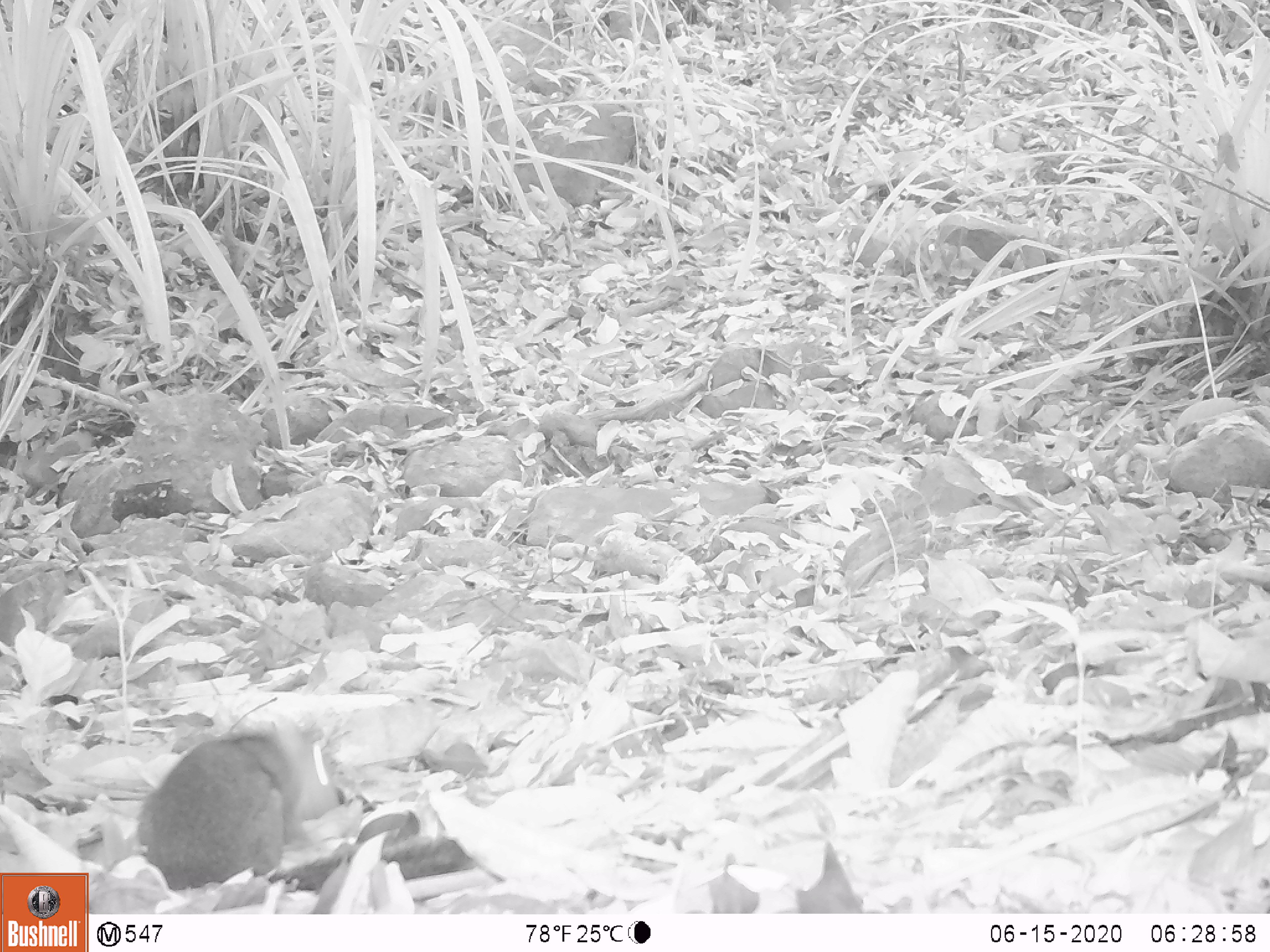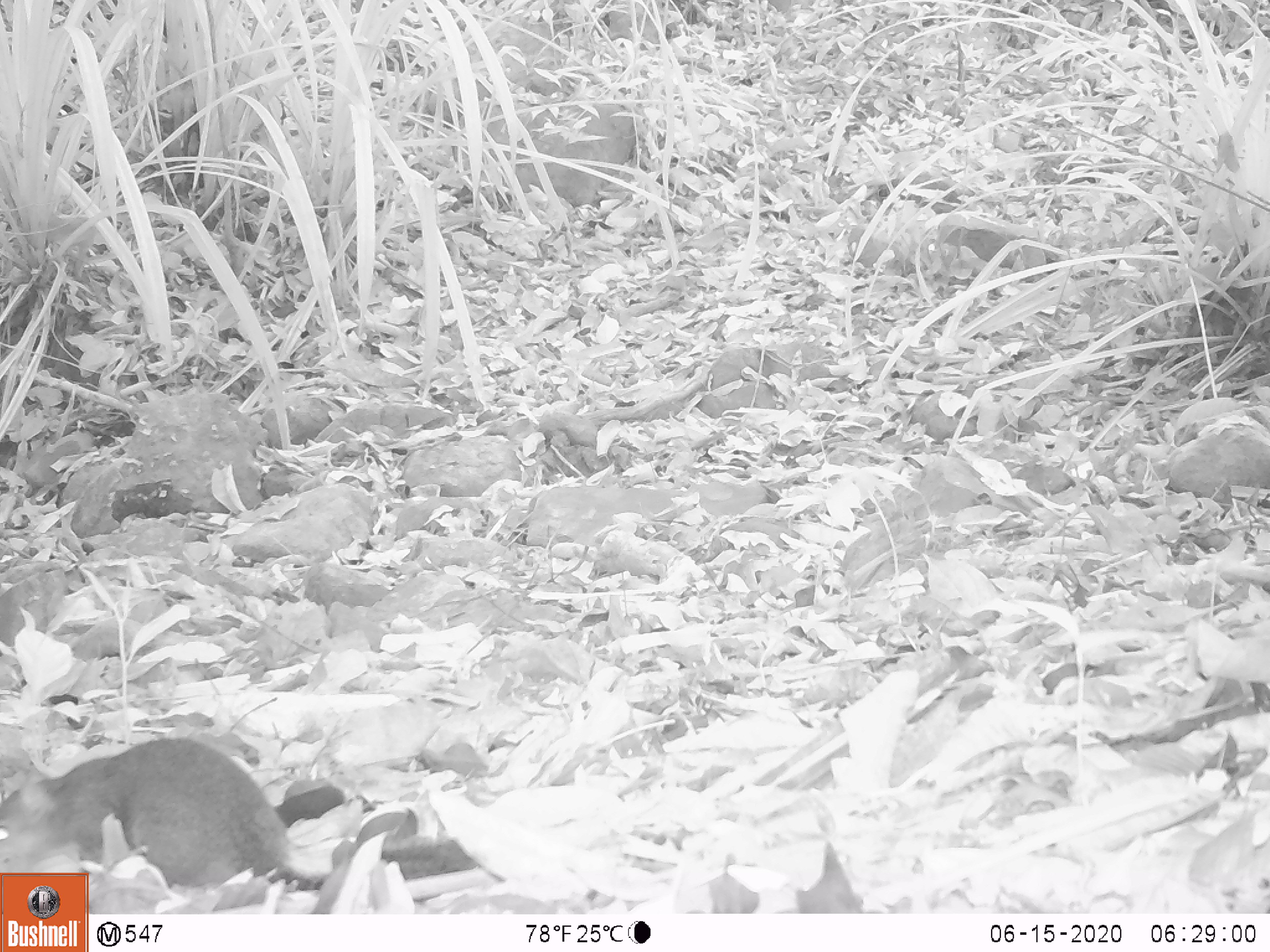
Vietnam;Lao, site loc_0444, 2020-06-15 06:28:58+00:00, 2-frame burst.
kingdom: Animalia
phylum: Chordata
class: Mammalia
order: Rodentia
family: Sciuridae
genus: Dremomys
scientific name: Dremomys rufigenis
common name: red-cheeked squirrel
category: red cheeked squirrel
Red cheeked squirrel (red-cheeked squirrel) (Dremomys rufigenis). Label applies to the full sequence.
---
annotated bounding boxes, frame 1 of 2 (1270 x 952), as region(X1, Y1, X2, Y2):
red cheeked squirrel: region(136, 723, 344, 891)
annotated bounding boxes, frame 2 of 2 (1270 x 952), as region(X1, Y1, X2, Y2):
red cheeked squirrel: region(0, 737, 476, 890)